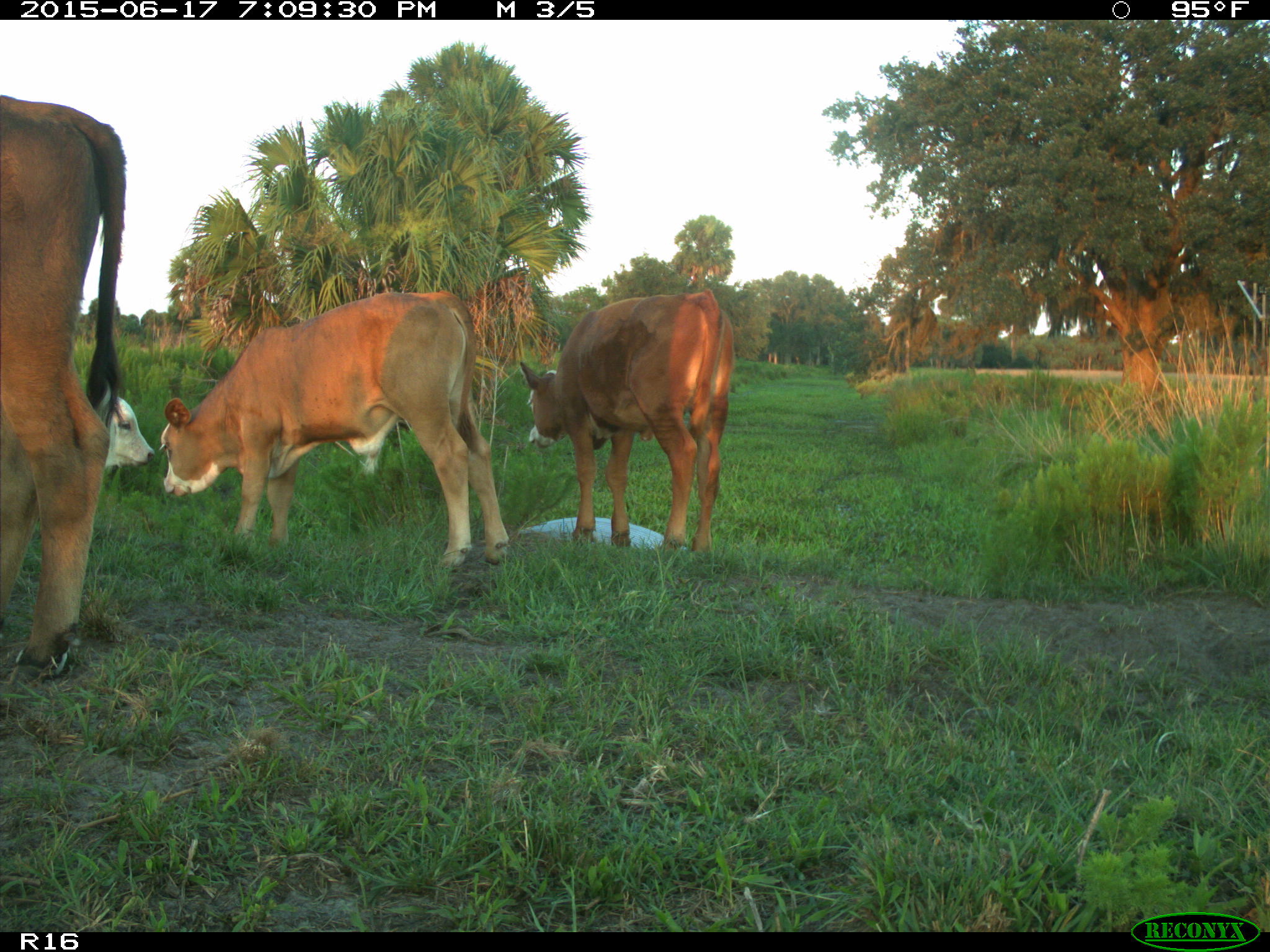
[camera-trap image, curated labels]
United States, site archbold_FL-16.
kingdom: Animalia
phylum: Chordata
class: Mammalia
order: Artiodactyla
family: Bovidae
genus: Bos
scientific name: Bos taurus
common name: domestic cow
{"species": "Bos taurus (domestic cow)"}